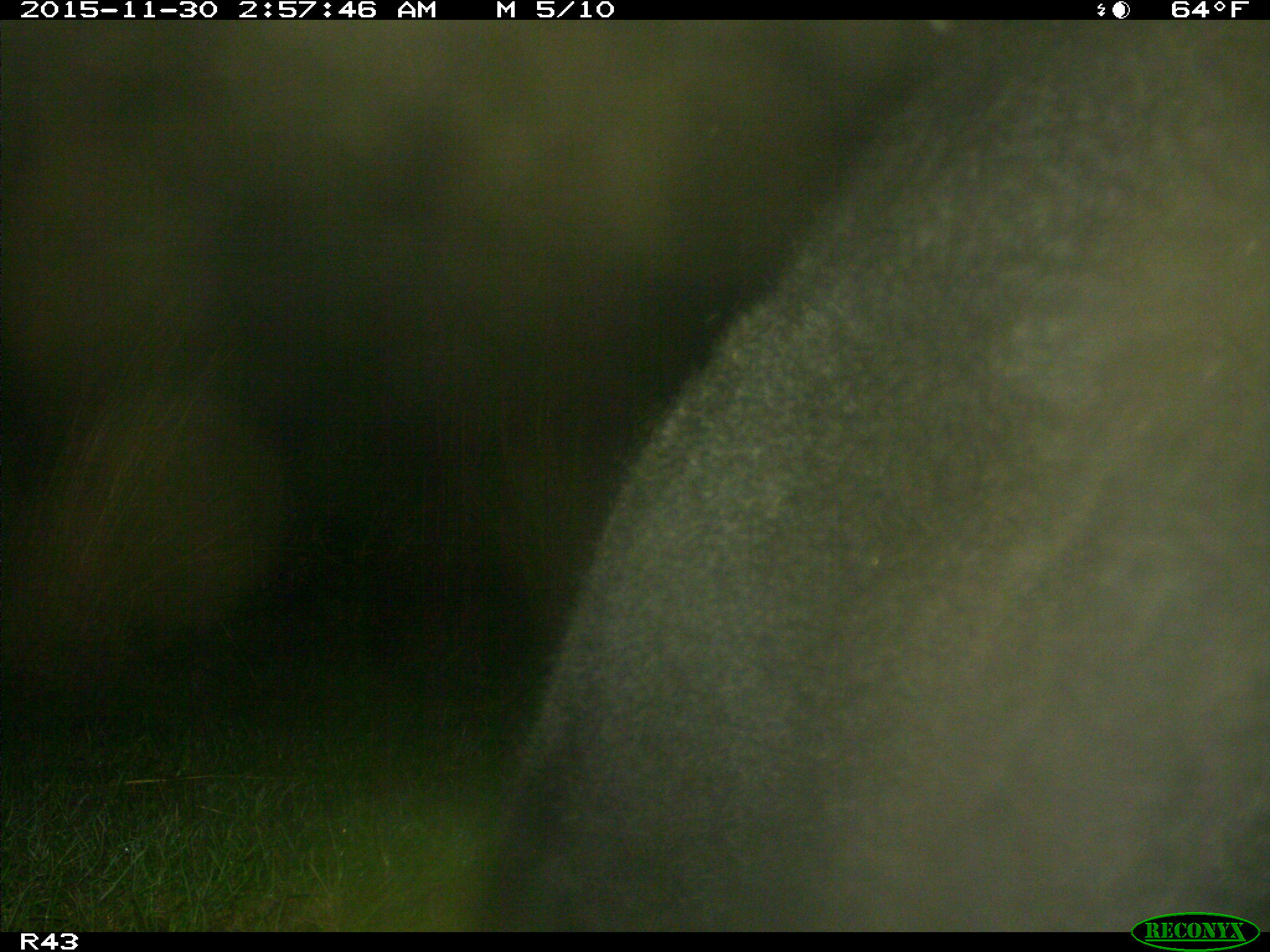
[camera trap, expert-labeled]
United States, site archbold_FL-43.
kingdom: Animalia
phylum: Chordata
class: Mammalia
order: Artiodactyla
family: Bovidae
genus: Bos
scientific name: Bos taurus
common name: domestic cow